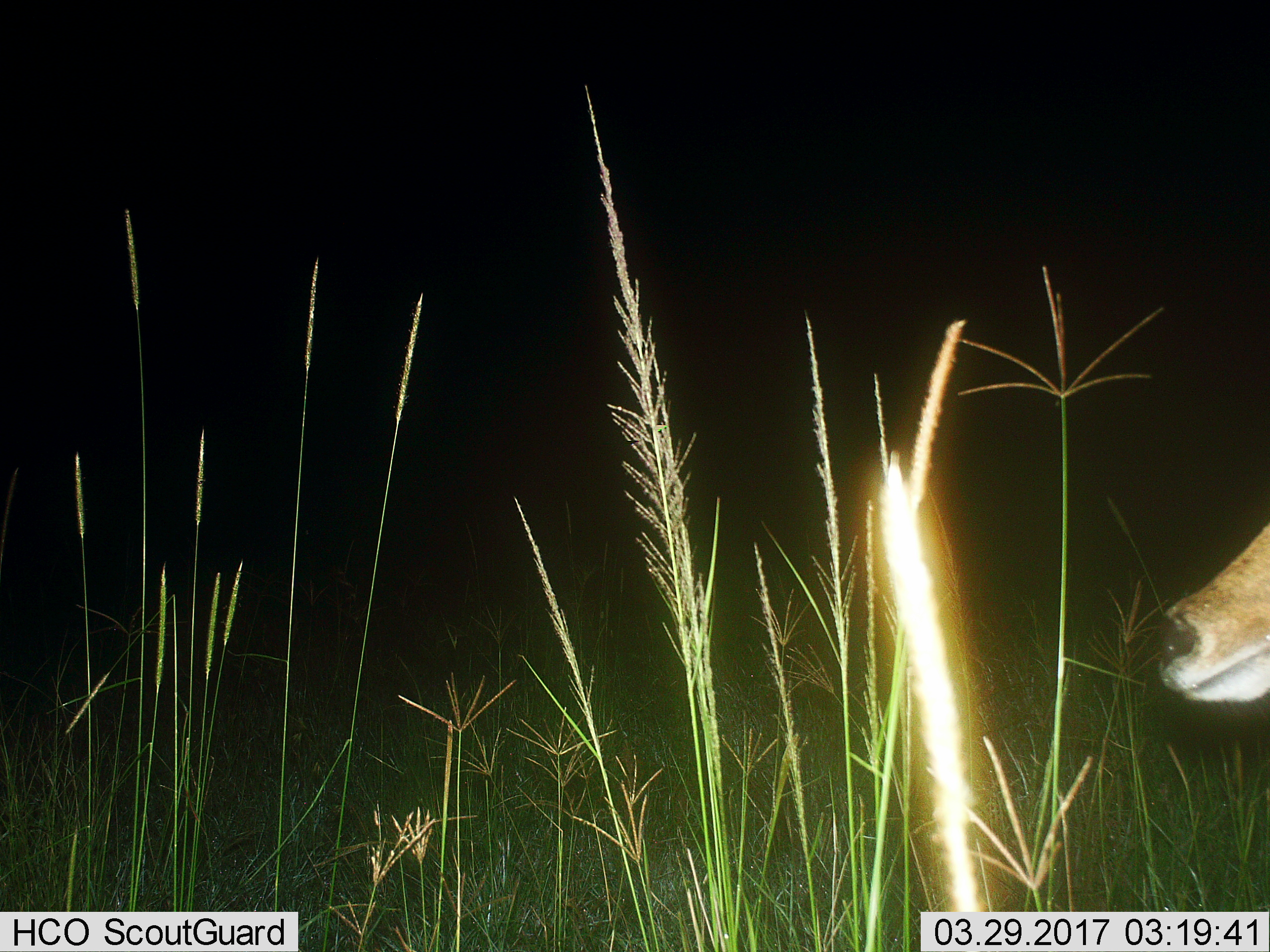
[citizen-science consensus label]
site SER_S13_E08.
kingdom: Animalia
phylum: Chordata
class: Mammalia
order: Artiodactyla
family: Bovidae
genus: Redunca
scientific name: Redunca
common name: reedbuck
Reedbuck (Redunca), count 1. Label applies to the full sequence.